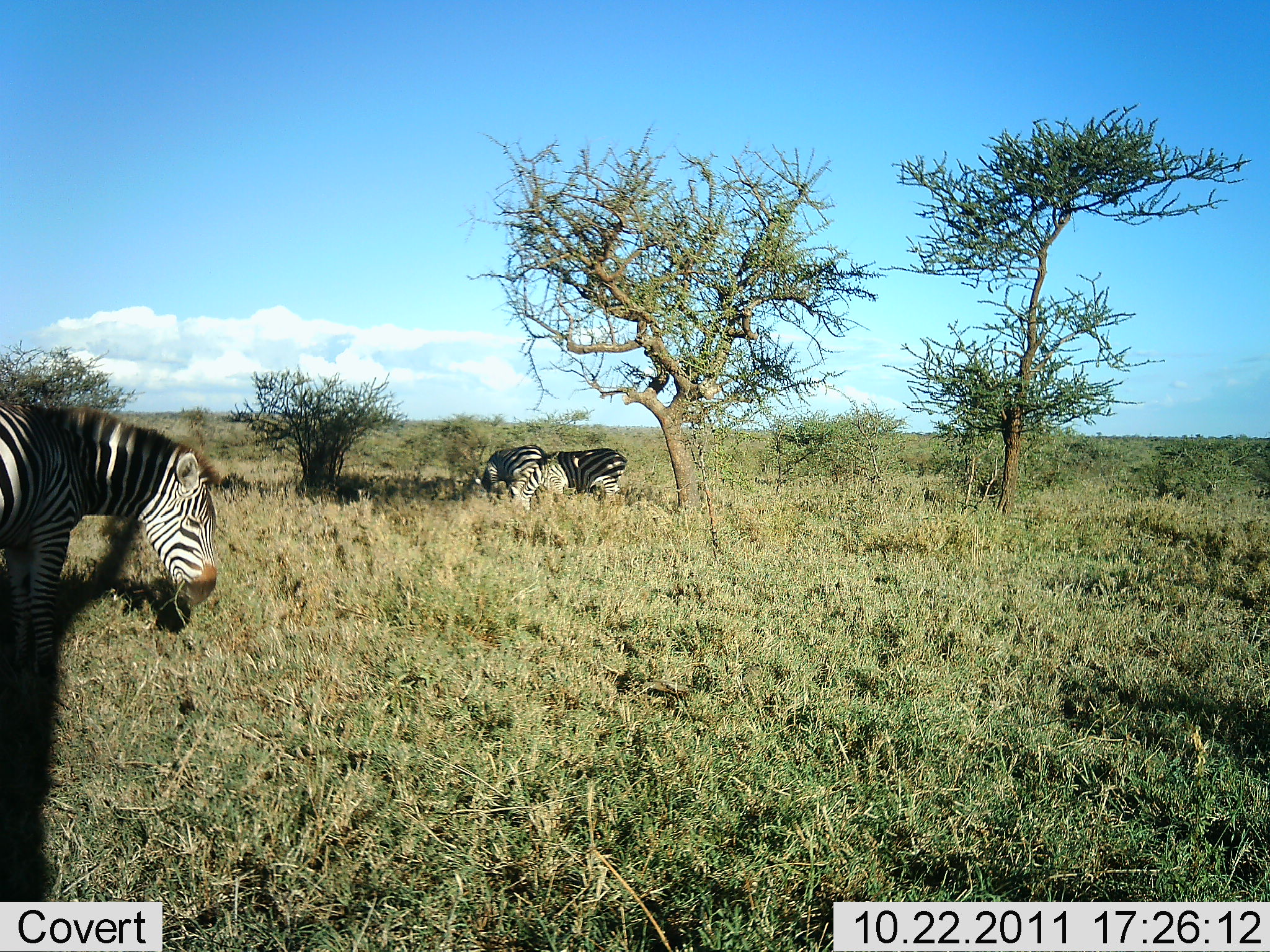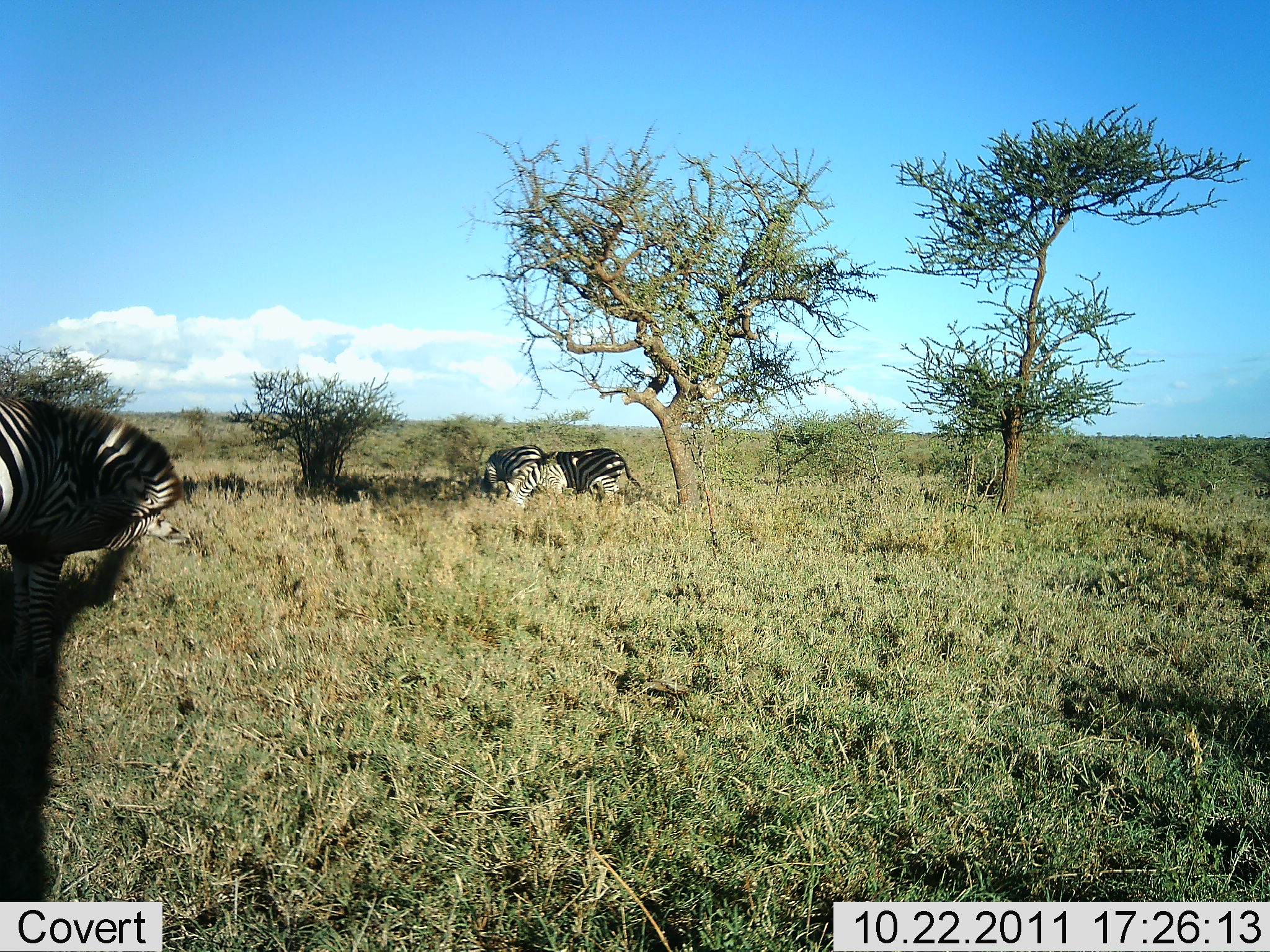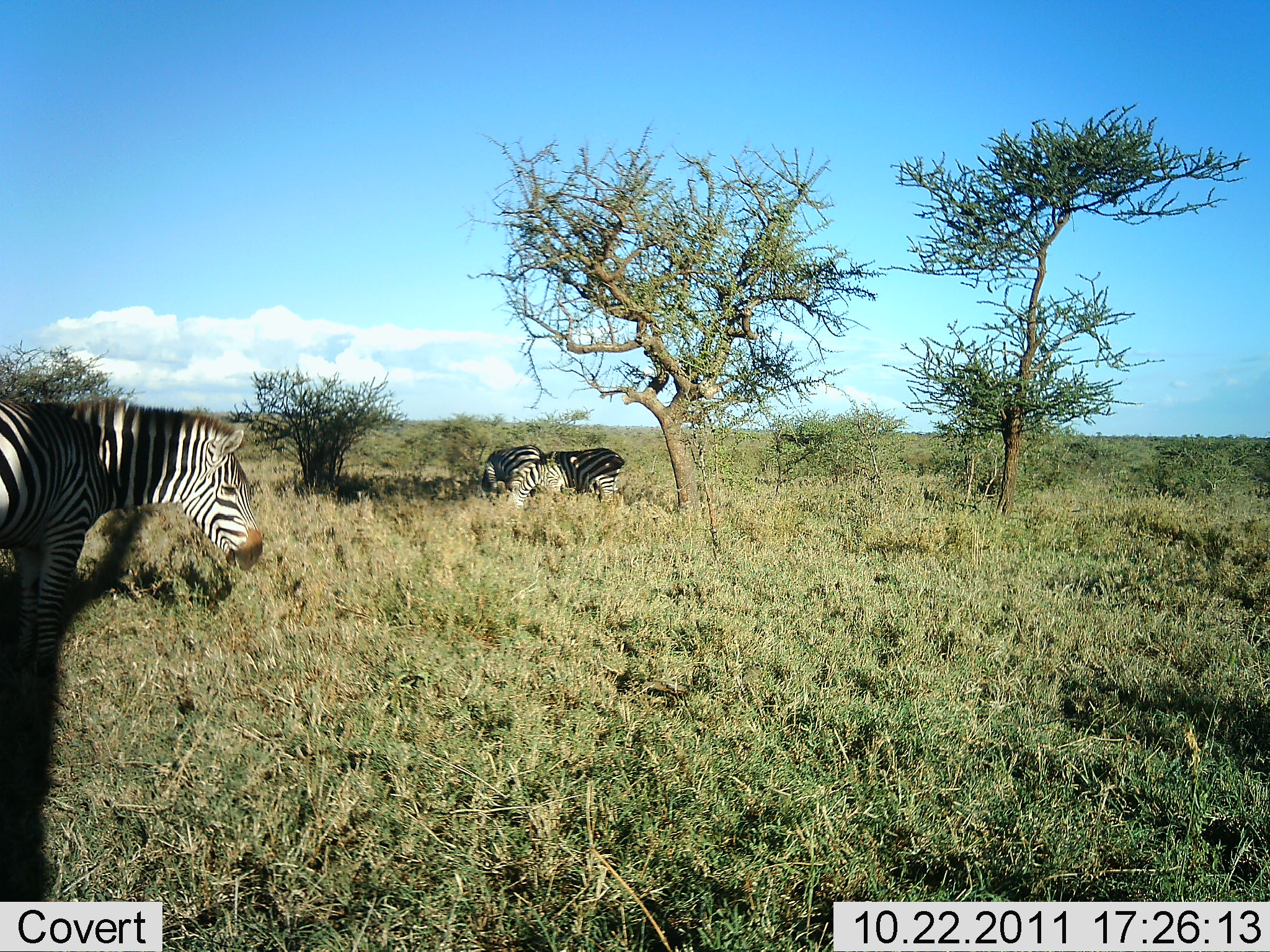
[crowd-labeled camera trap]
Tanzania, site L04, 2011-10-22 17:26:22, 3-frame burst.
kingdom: Animalia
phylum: Chordata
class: Mammalia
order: Perissodactyla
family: Equidae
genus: Equus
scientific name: Equus quagga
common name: plains zebra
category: zebra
Zebra (plains zebra) (Equus quagga), count 3. Behavior (volunteer vote fractions): standing 54%, resting 0%, moving 15%, interacting 0%. Young present (vote fraction): 0%. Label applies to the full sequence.